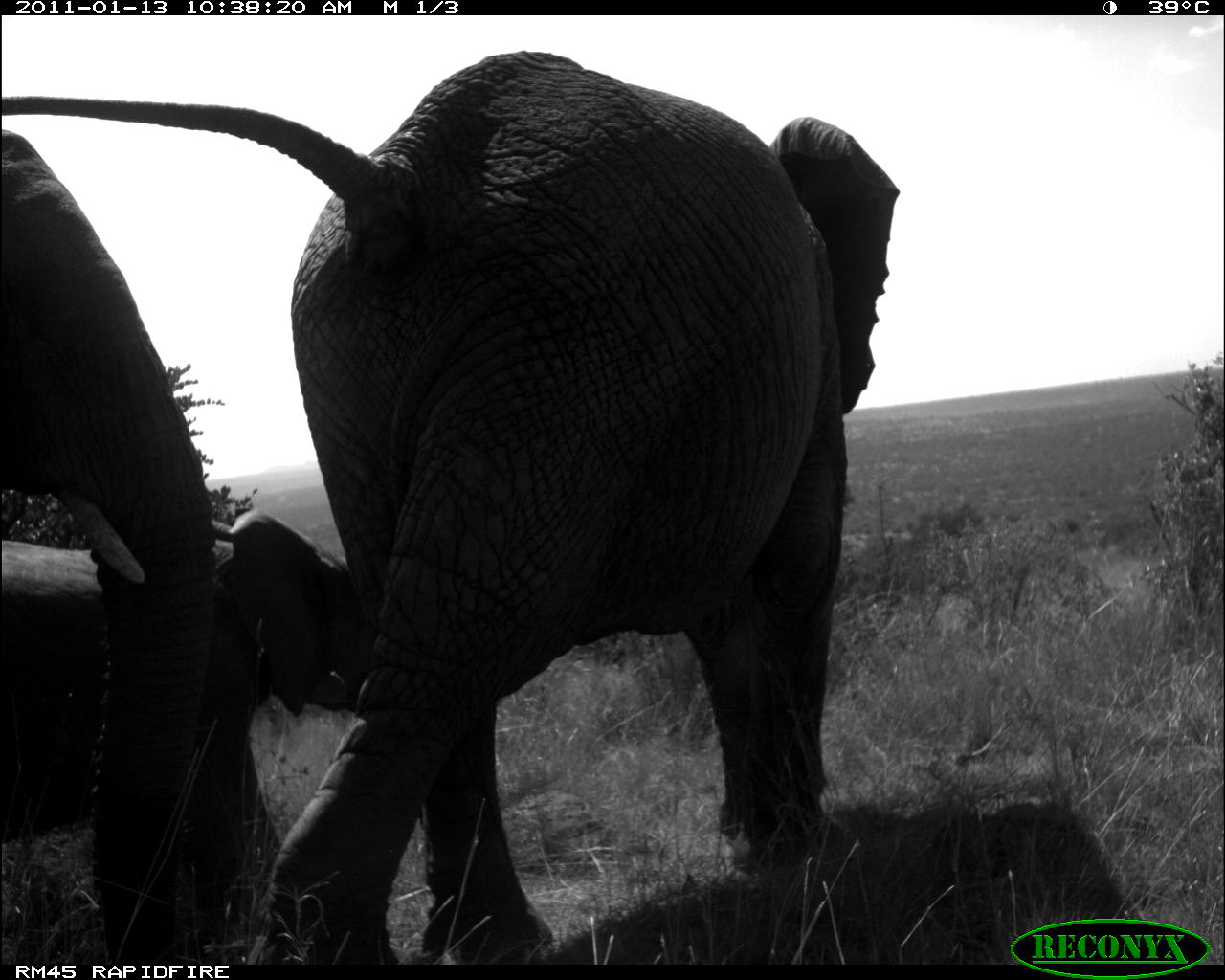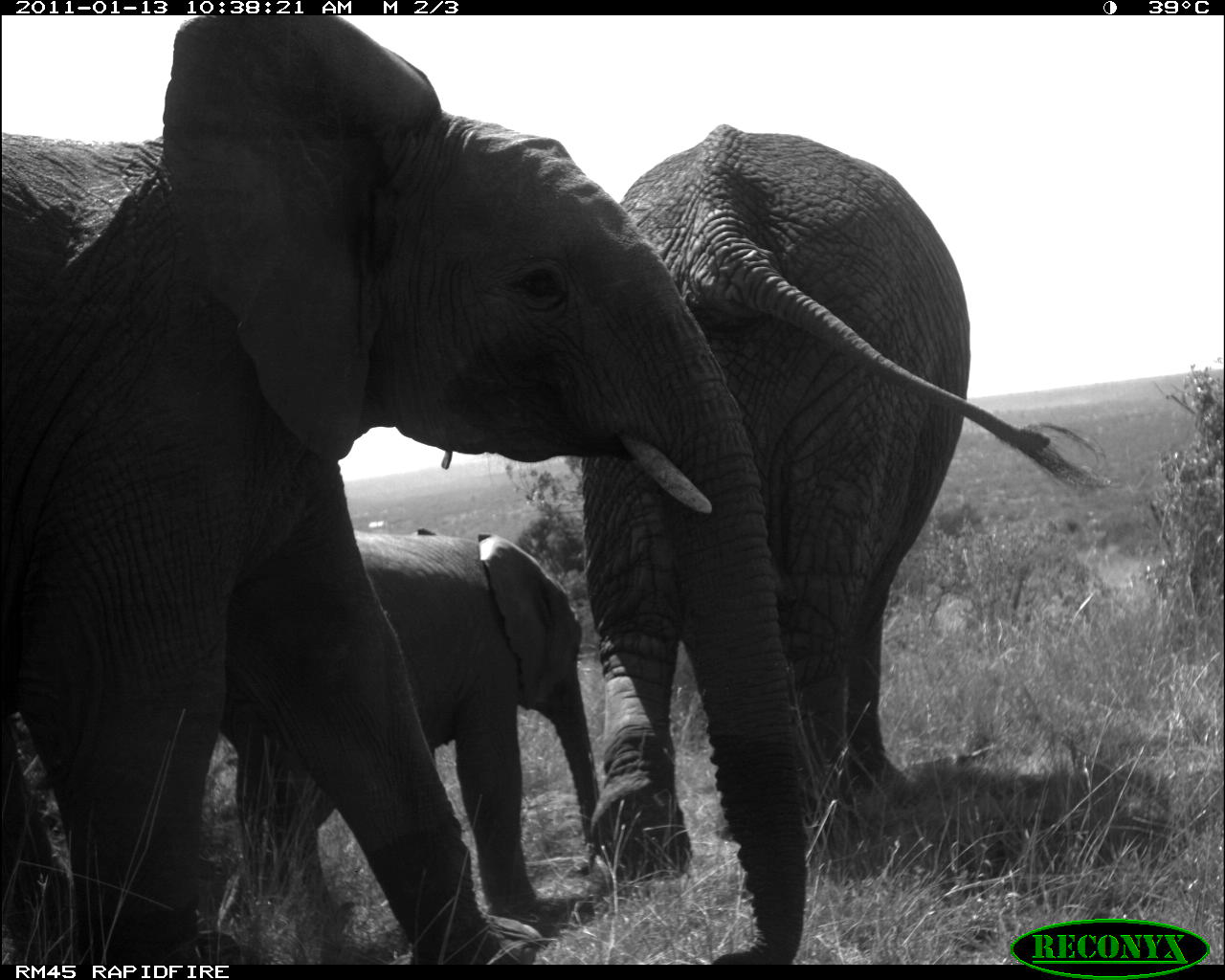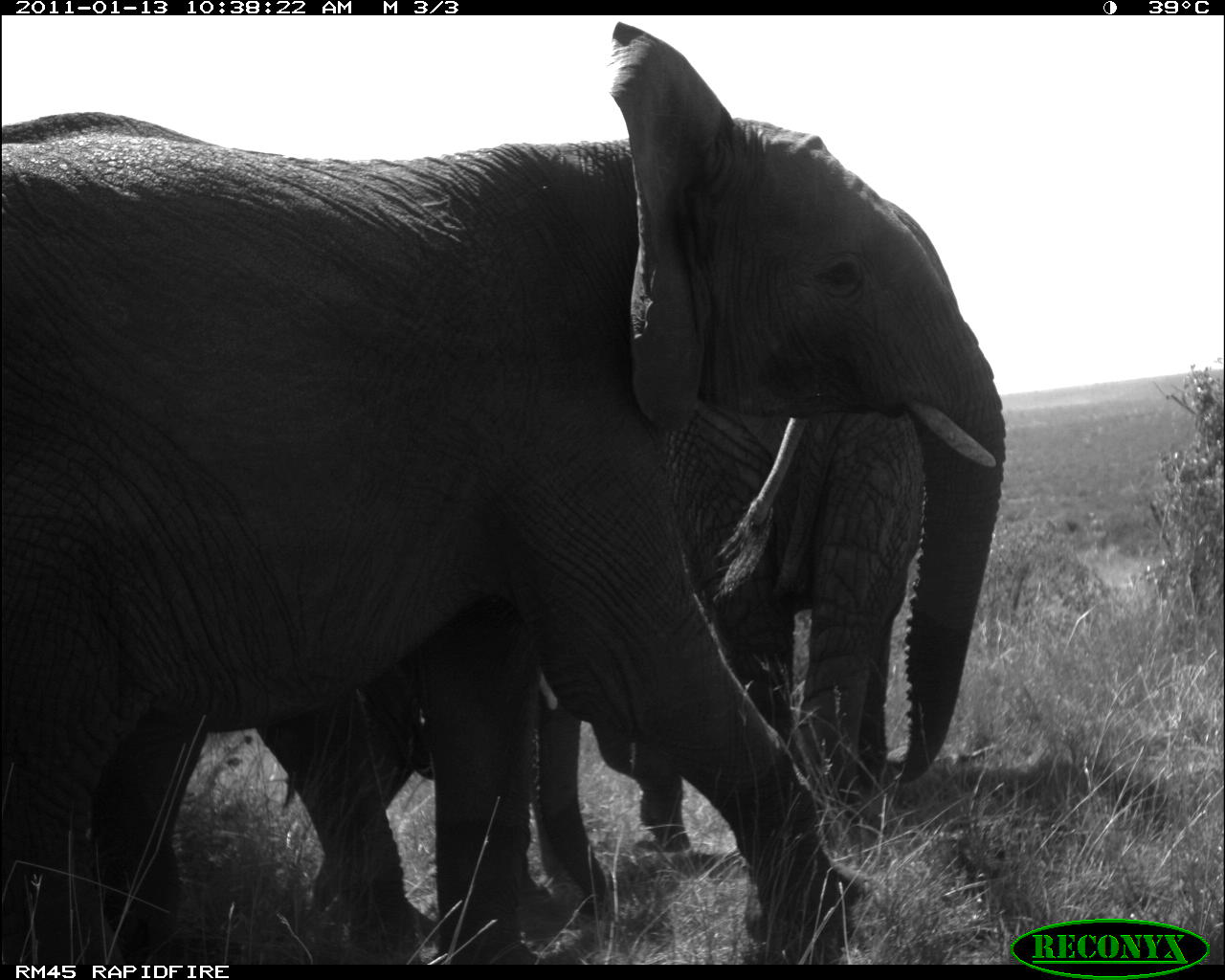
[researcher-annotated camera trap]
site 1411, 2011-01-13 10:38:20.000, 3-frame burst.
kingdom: Animalia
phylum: Chordata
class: Mammalia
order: Proboscidea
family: Elephantidae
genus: Loxodonta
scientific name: Loxodonta africana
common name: african bush elephant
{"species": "Loxodonta africana (african bush elephant)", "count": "3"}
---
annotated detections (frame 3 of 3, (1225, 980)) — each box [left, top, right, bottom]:
loxodonta africana: [3, 21, 1008, 965]; [252, 589, 688, 959]; [666, 387, 928, 820]